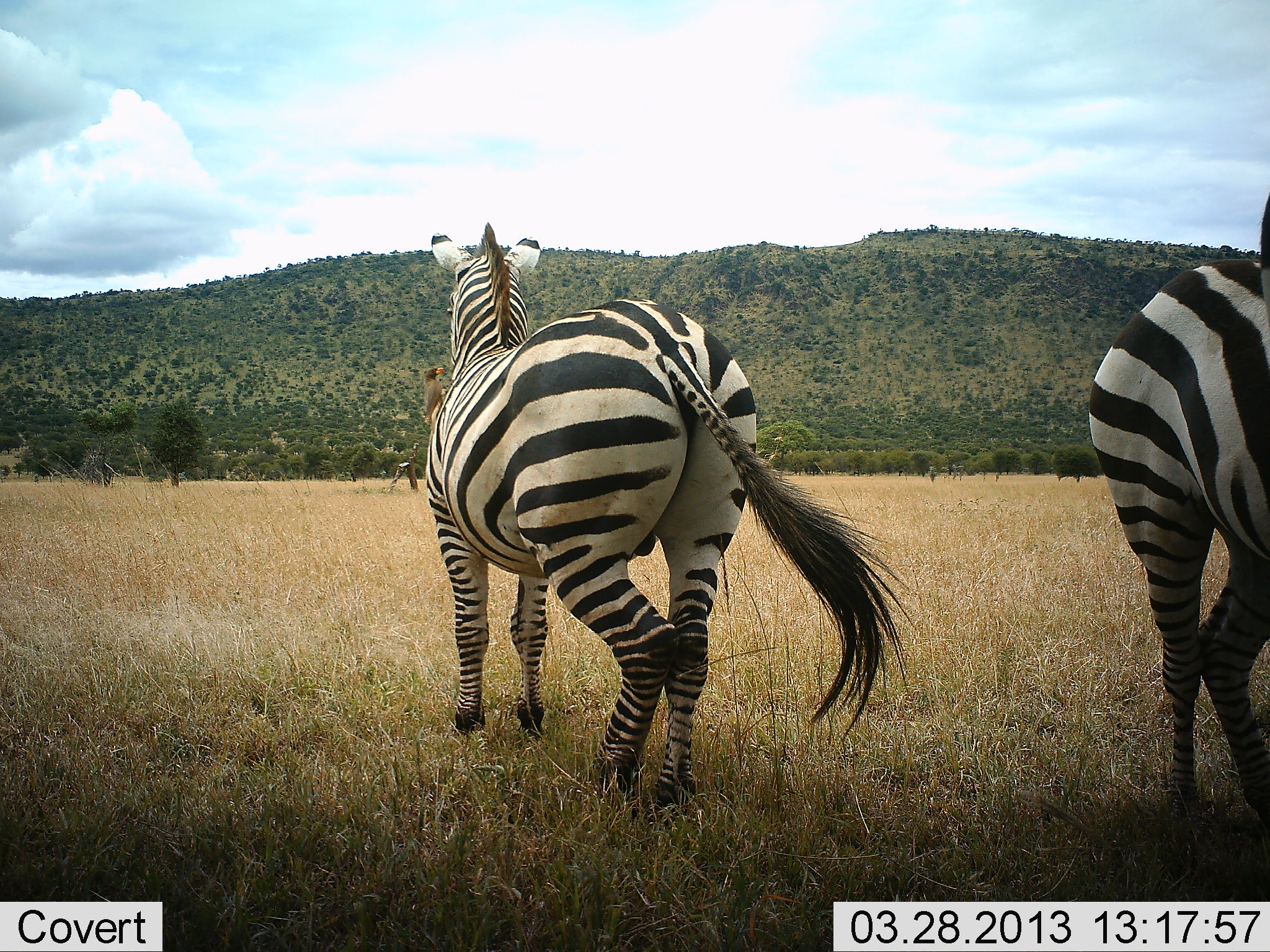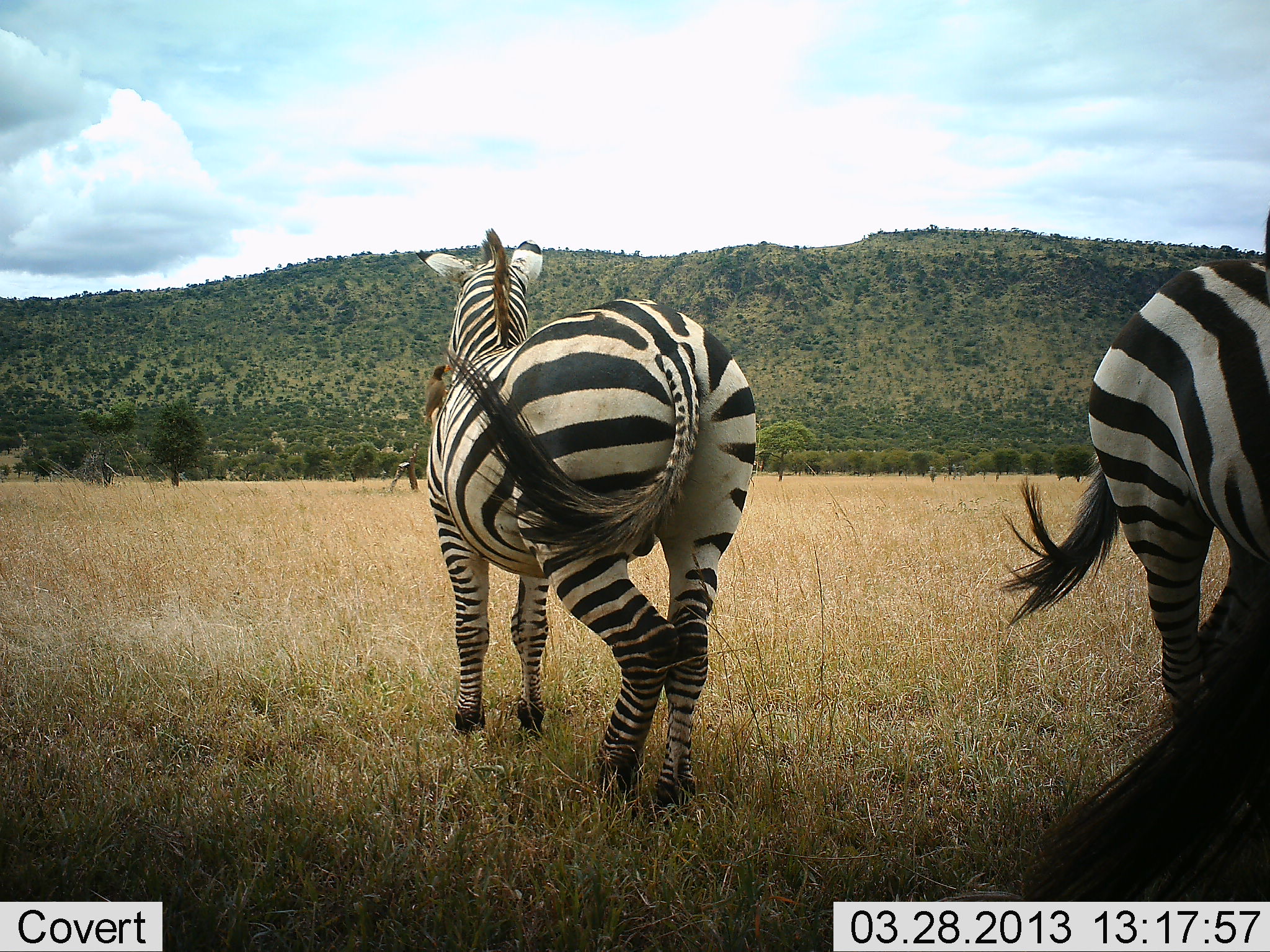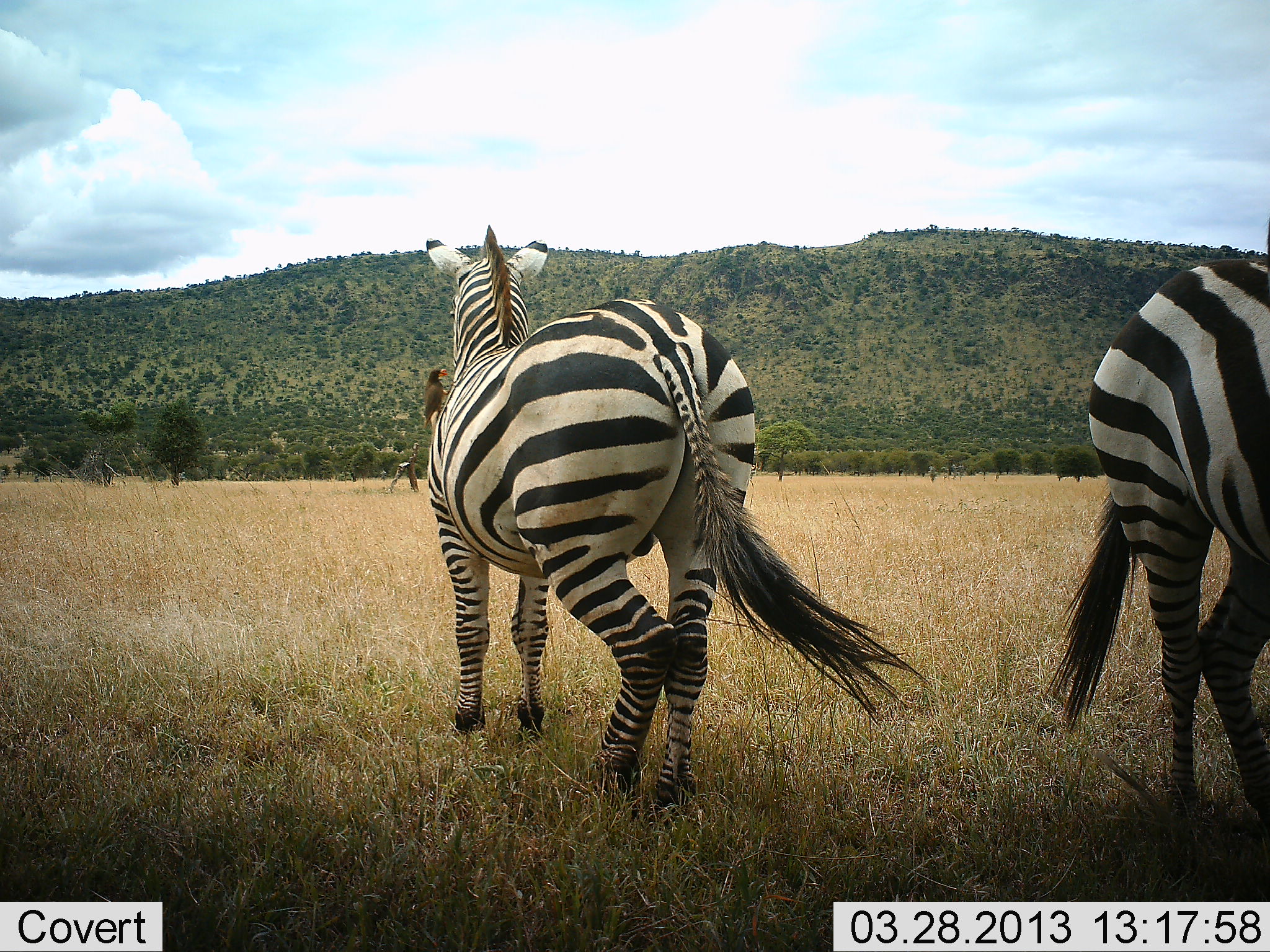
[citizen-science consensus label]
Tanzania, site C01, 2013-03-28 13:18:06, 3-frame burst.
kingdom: Animalia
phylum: Chordata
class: Mammalia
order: Perissodactyla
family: Equidae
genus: Equus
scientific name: Equus quagga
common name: plains zebra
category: zebra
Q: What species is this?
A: Zebra (plains zebra) (Equus quagga).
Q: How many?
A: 3.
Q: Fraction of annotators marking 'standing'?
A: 88%.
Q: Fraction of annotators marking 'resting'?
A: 9%.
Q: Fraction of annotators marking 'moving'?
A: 18%.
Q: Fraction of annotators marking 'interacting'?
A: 6%.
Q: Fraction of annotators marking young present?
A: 0%.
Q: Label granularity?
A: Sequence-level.